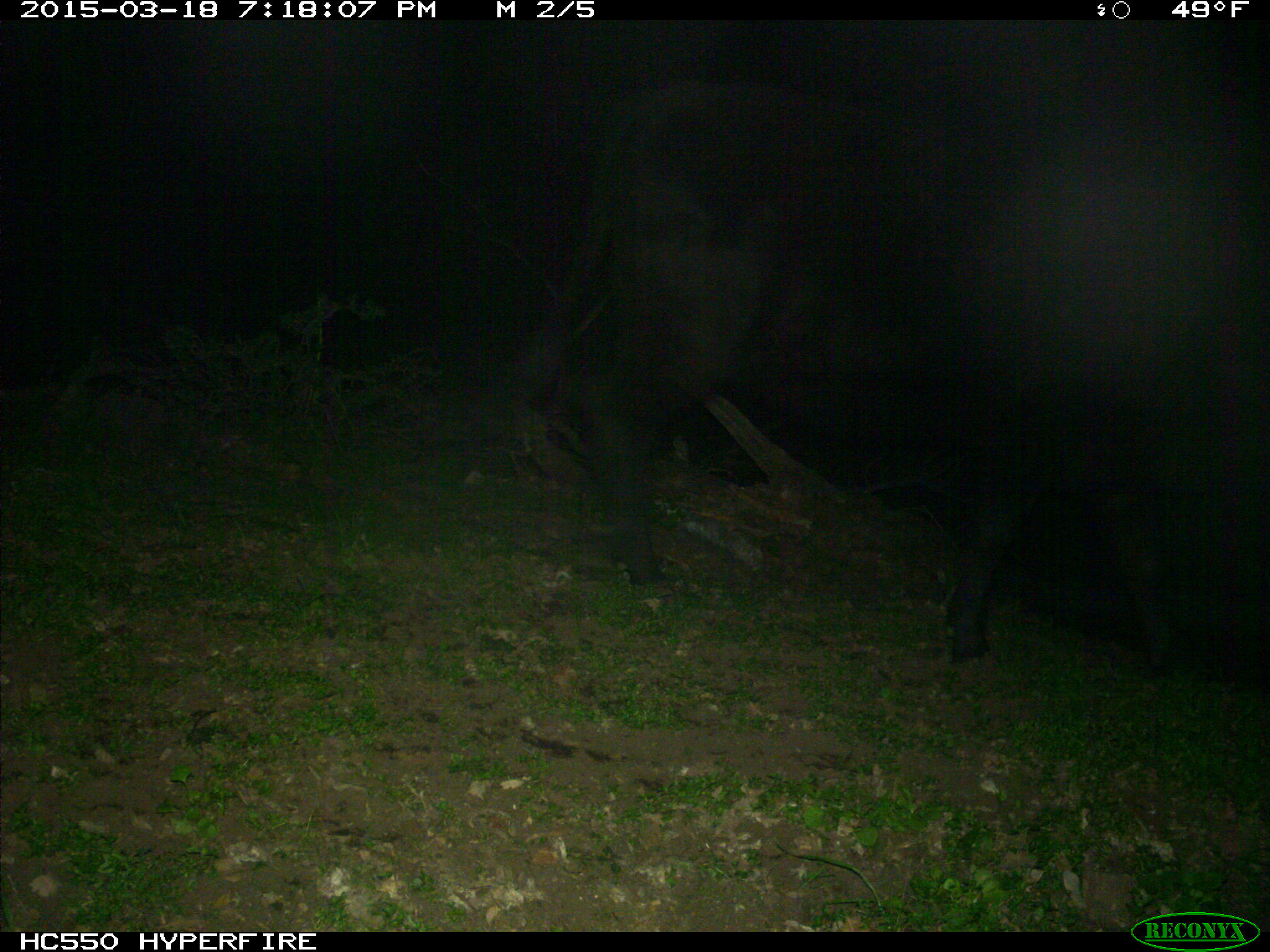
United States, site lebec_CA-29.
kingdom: Animalia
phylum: Chordata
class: Mammalia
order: Artiodactyla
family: Bovidae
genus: Bos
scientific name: Bos taurus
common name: domestic cow